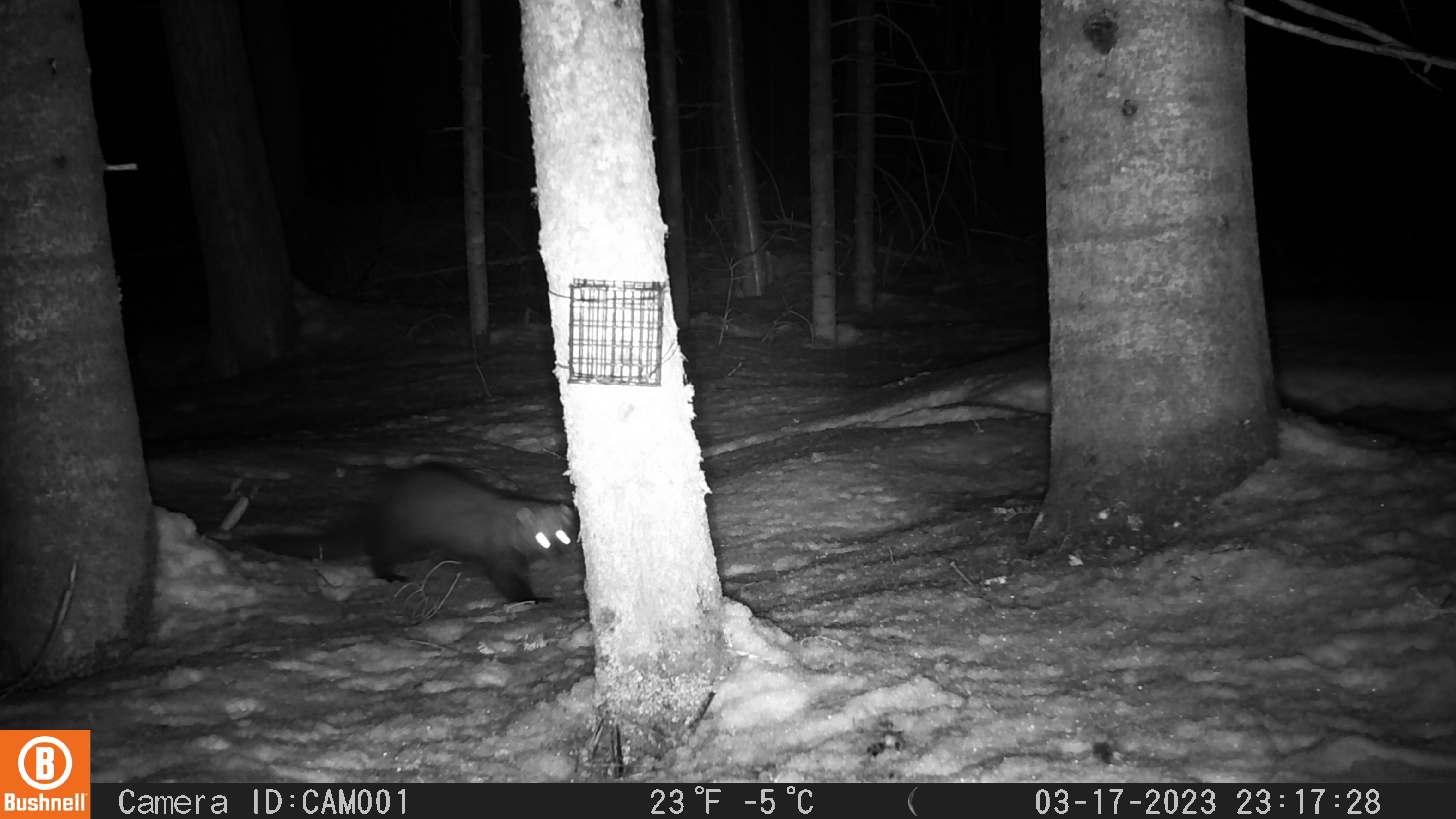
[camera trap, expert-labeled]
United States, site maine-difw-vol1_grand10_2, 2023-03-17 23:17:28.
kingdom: Animalia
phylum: Chordata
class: Mammalia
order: Carnivora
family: Mustelidae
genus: Pekania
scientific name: Pekania pennanti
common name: fisher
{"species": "fisher (Pekania pennanti)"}